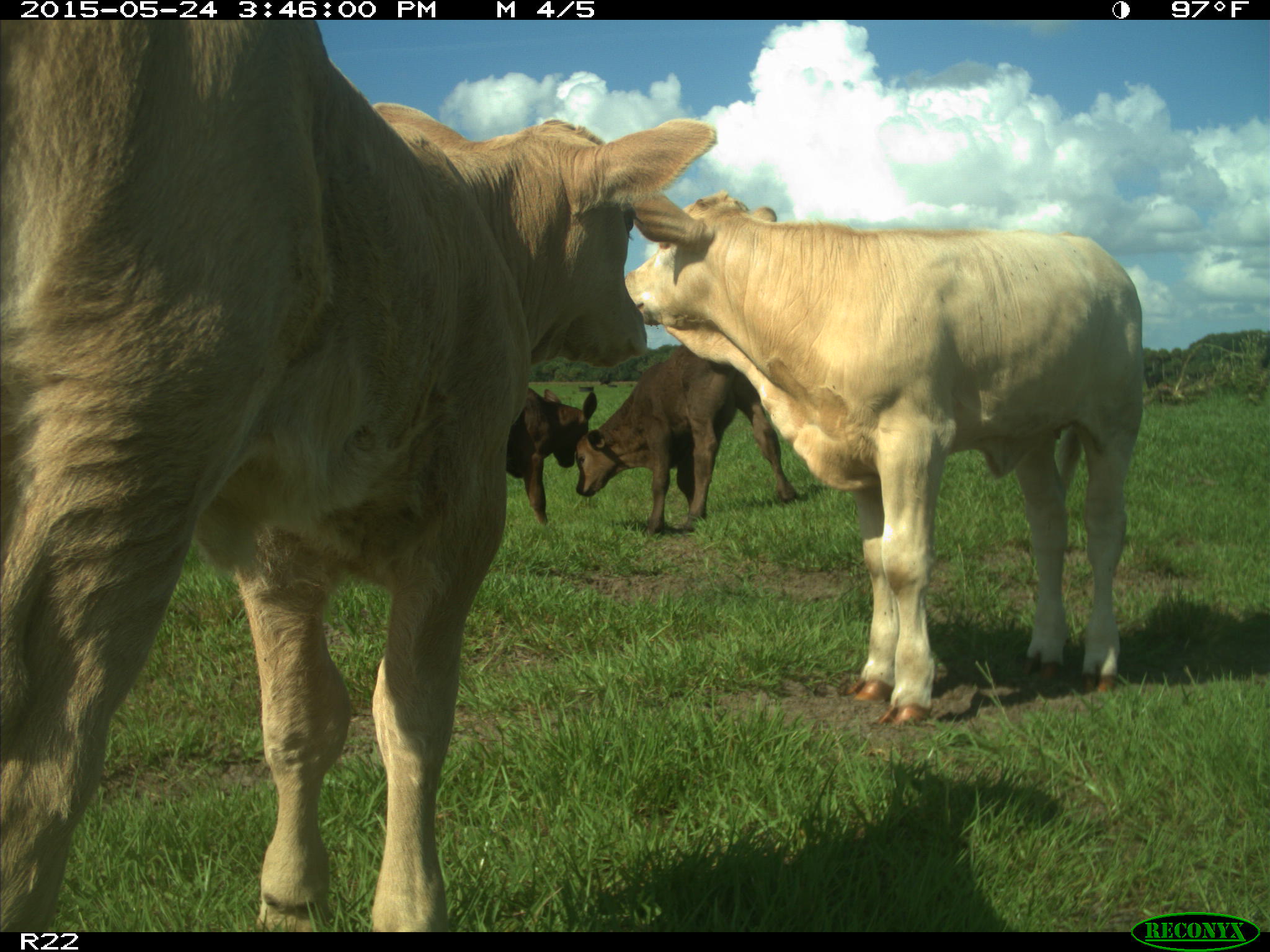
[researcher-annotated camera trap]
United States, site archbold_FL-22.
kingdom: Animalia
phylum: Chordata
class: Mammalia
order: Artiodactyla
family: Bovidae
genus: Bos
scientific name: Bos taurus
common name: domestic cow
Bos taurus (domestic cow).